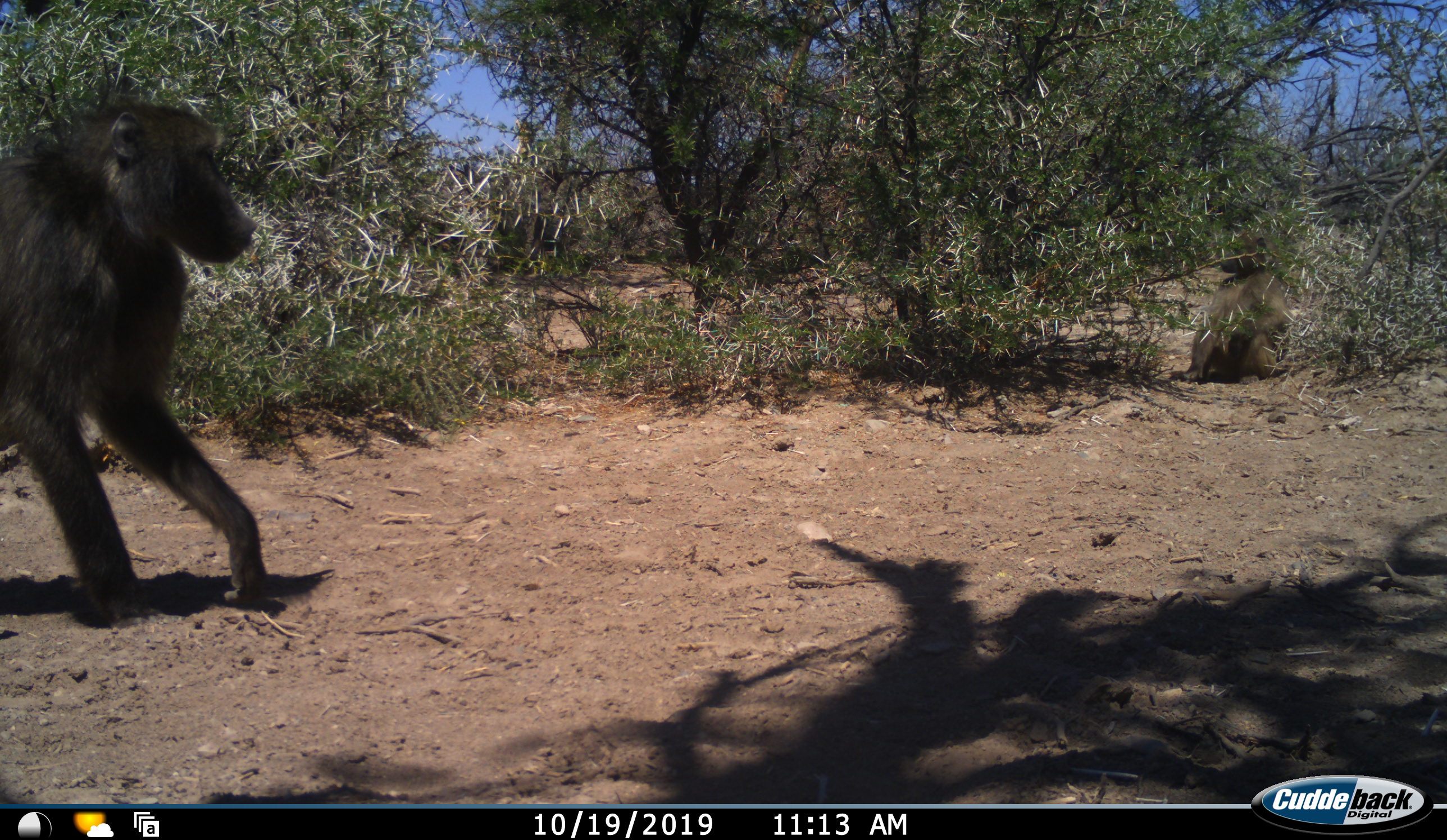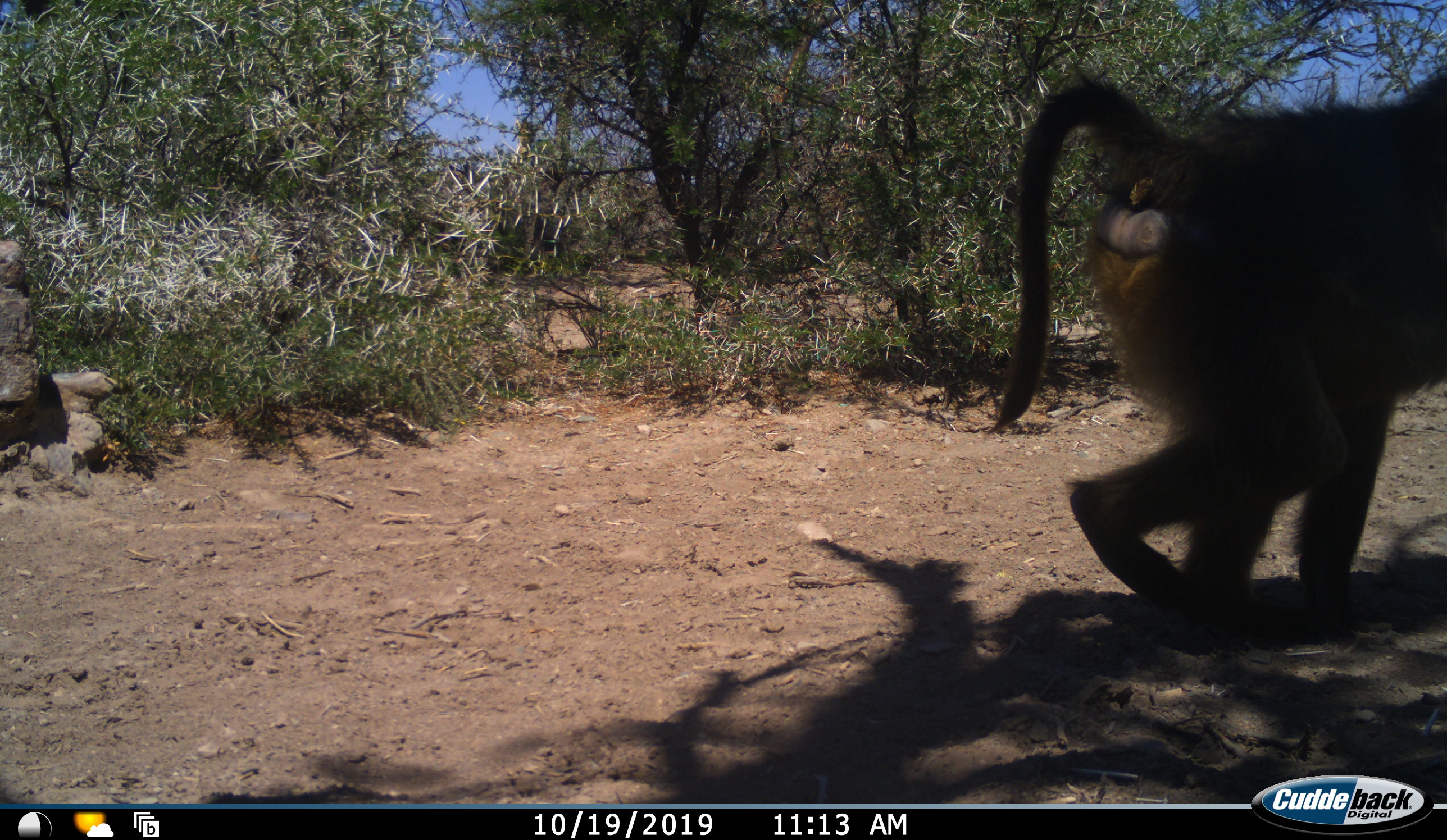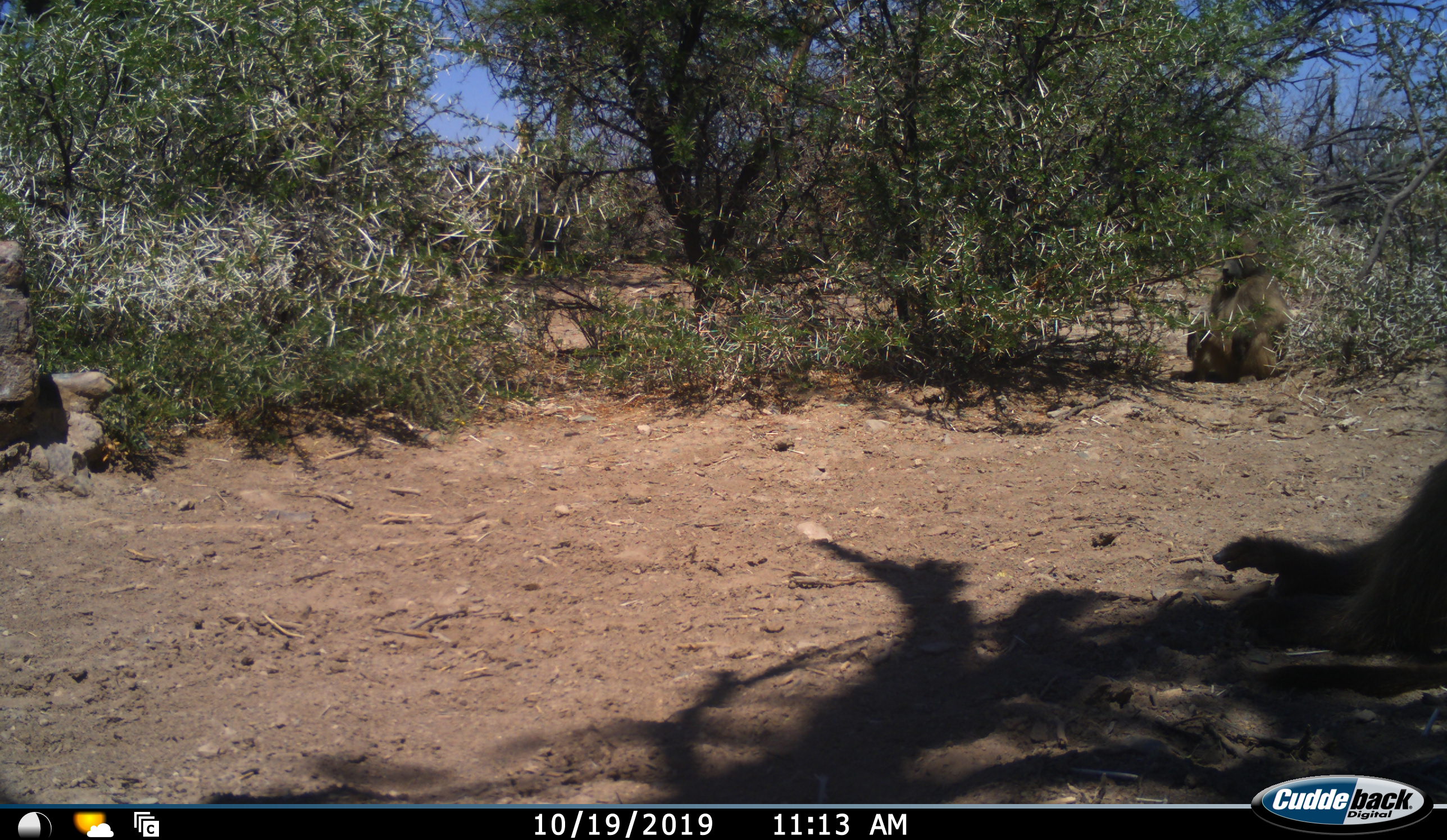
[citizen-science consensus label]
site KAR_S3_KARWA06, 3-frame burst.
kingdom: Animalia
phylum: Chordata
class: Mammalia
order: Primates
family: Cercopithecidae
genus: Papio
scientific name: Papio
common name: baboon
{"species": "baboon (Papio)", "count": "2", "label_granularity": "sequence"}